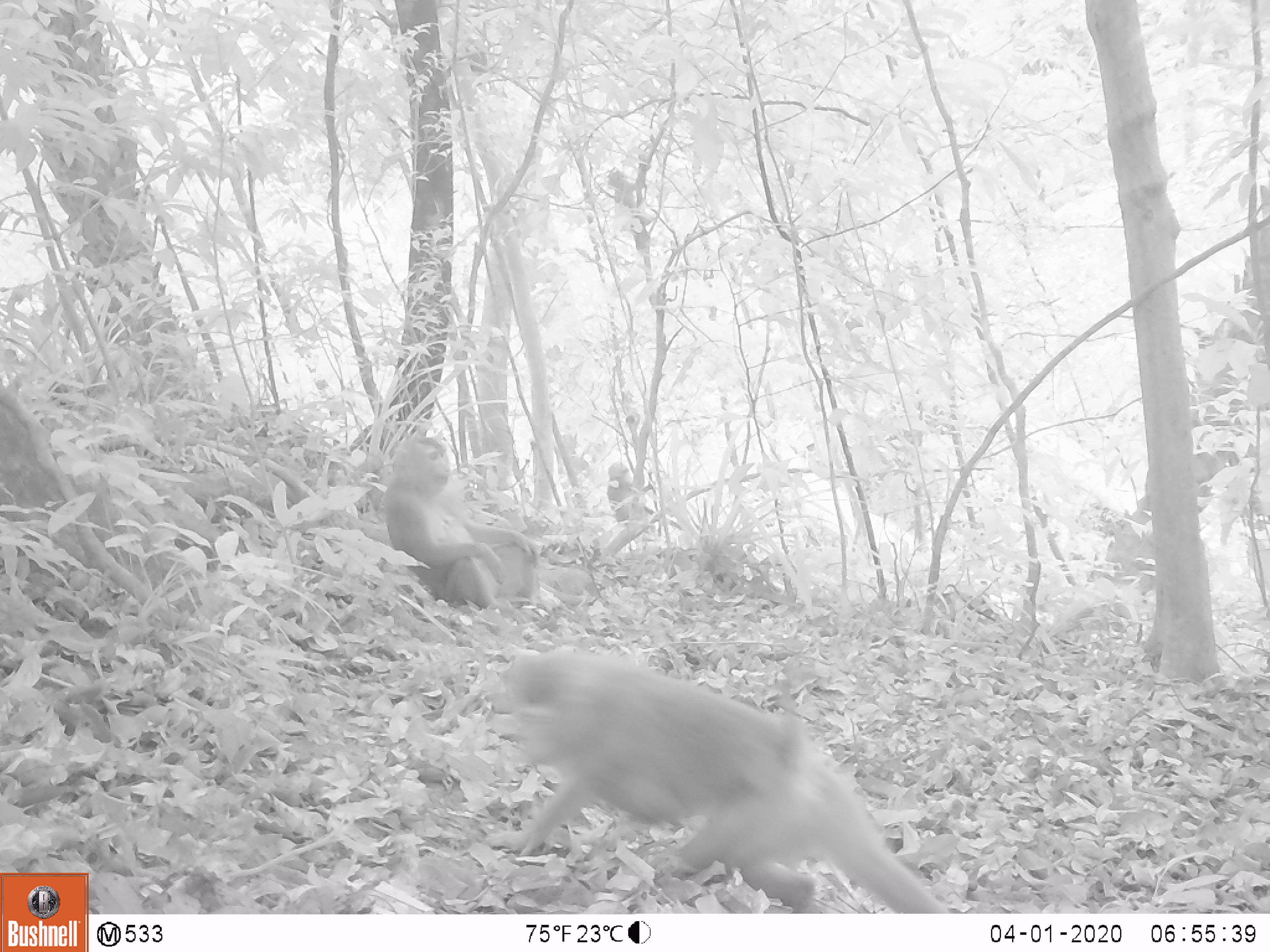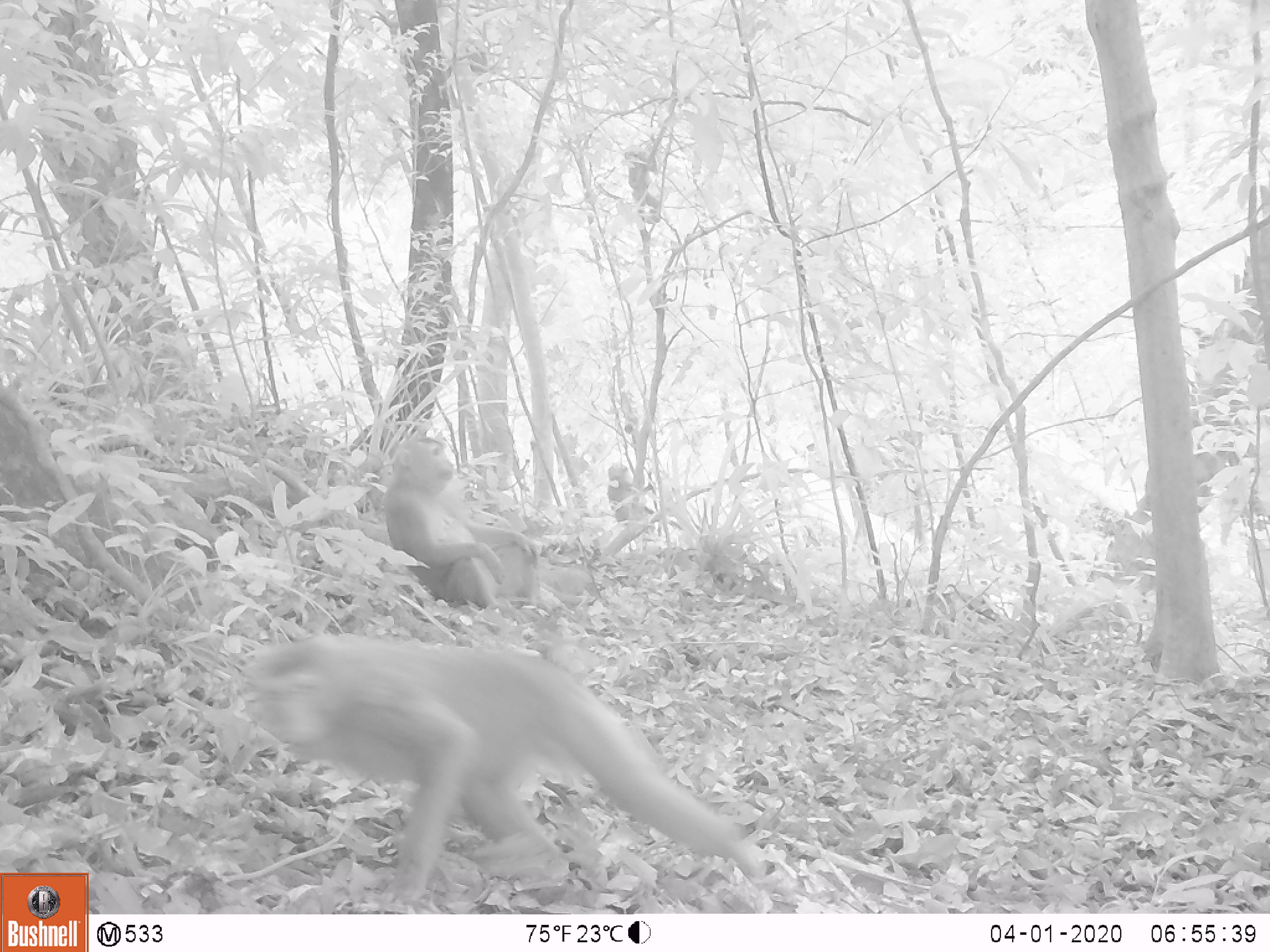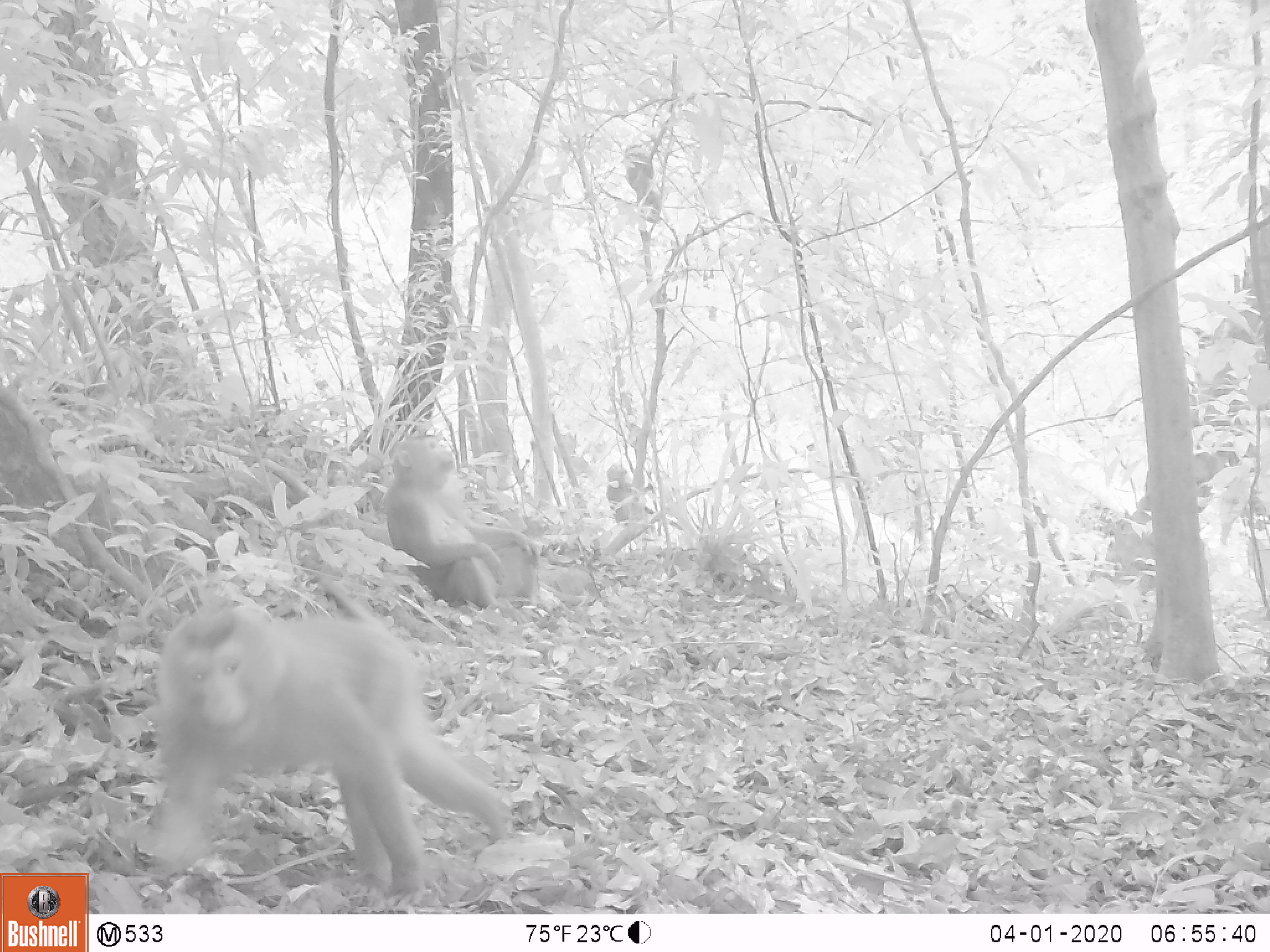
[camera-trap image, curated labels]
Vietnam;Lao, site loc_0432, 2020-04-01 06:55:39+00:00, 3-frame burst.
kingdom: Animalia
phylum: Chordata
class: Mammalia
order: Primates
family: Cercopithecidae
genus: Macaca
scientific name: Macaca nemestrina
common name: pig-tailed macaque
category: pig tailed macaque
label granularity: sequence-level